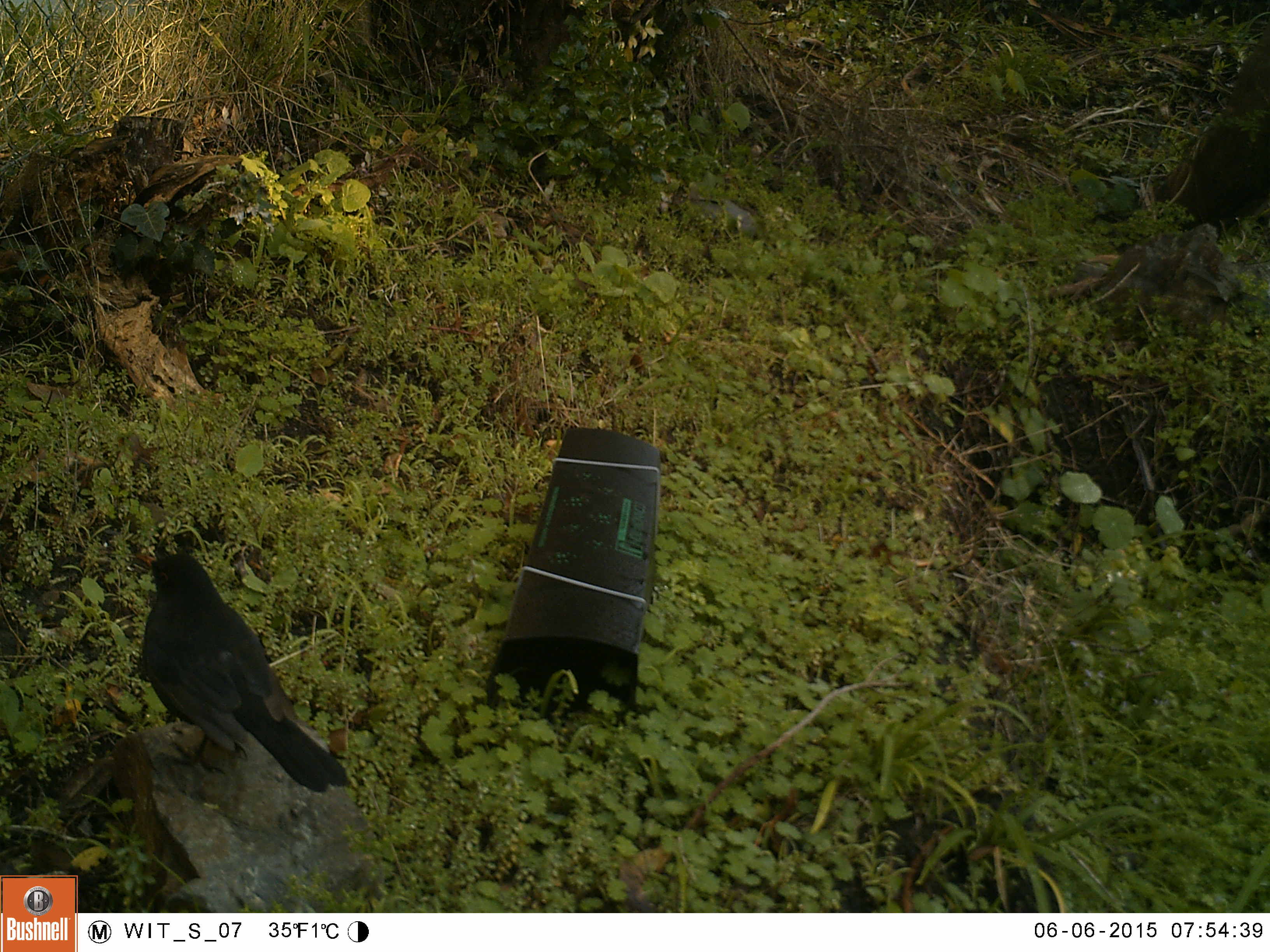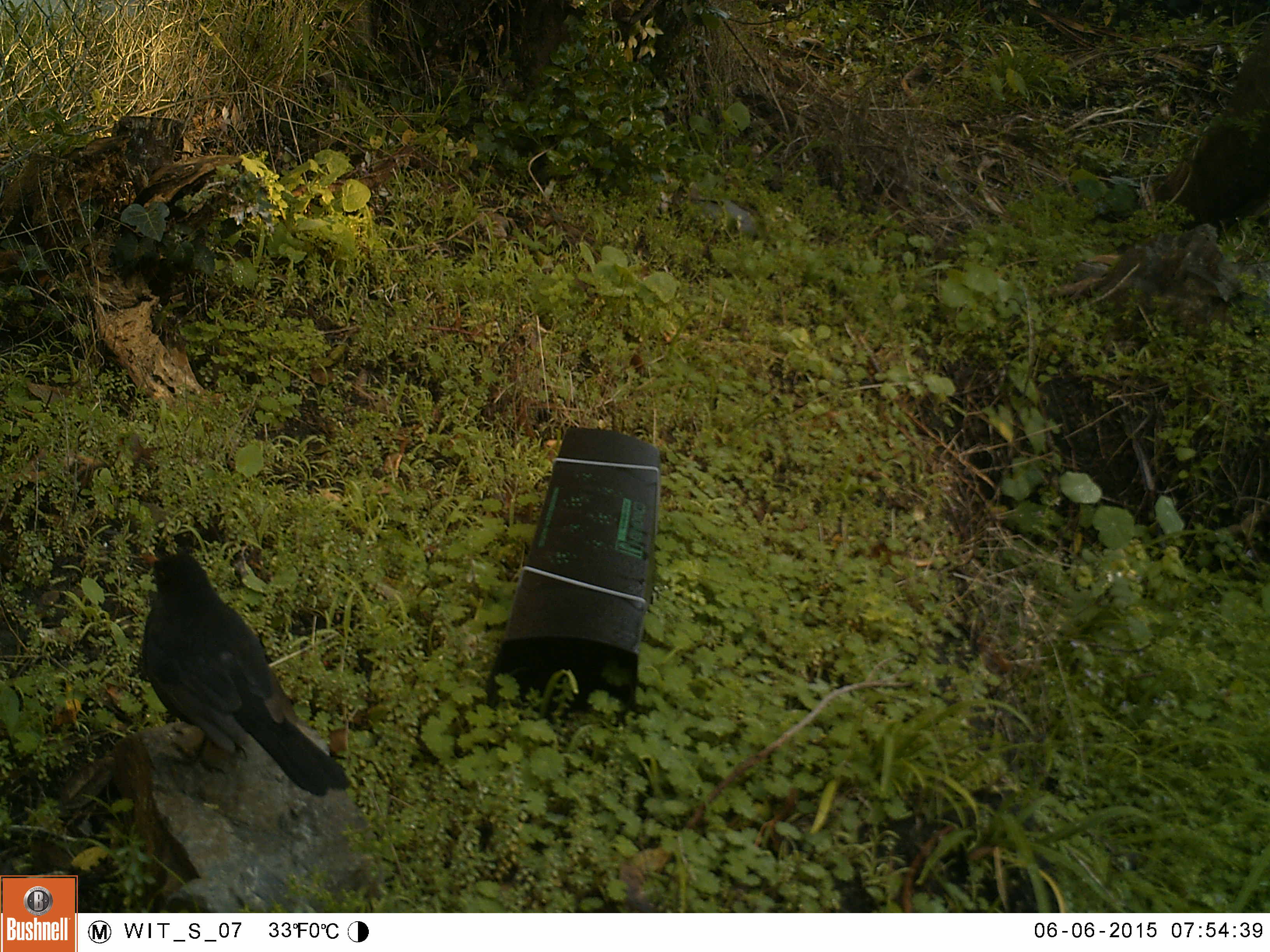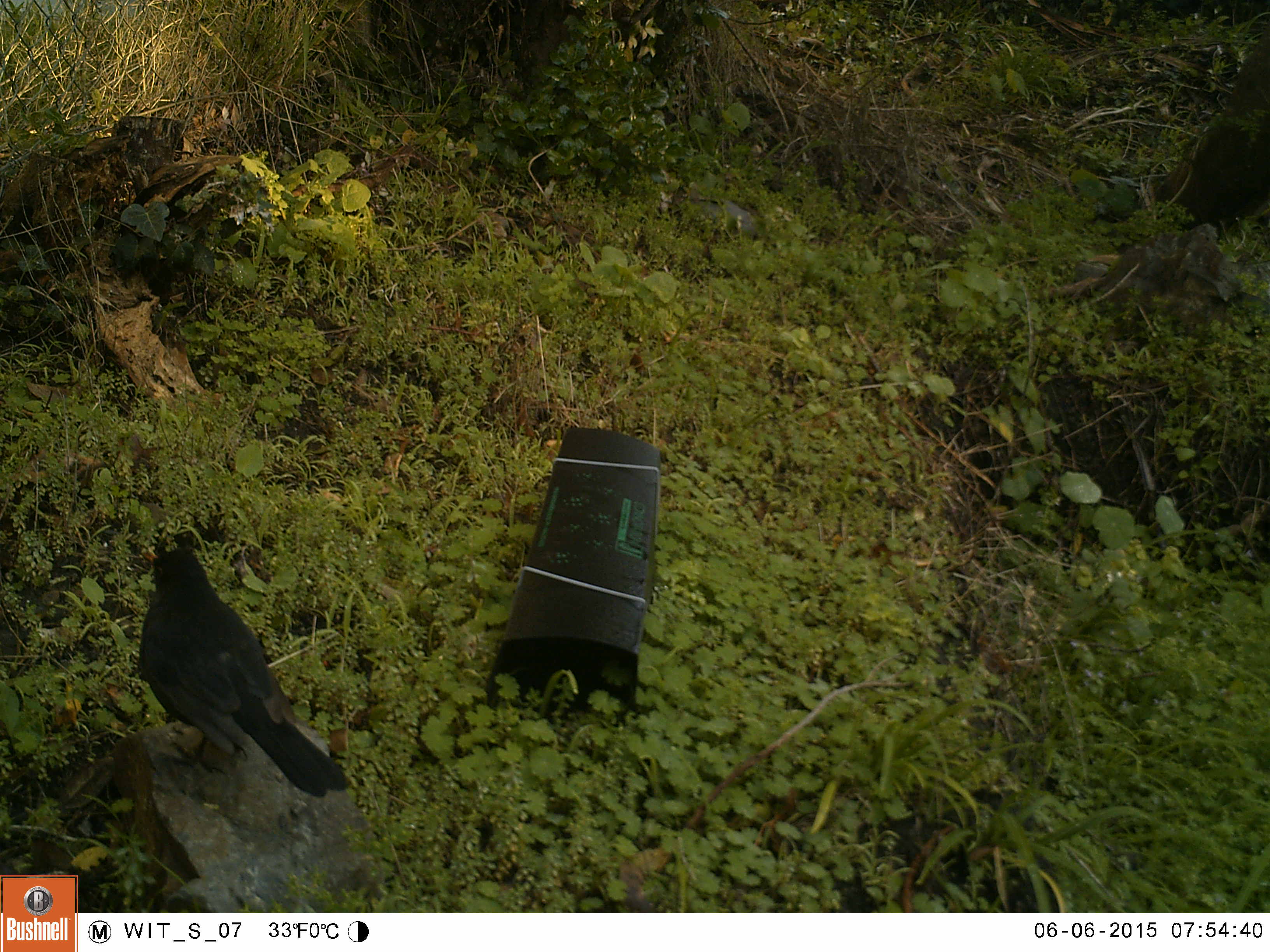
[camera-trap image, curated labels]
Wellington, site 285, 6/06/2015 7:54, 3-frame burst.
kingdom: Animalia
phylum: Chordata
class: Aves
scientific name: Aves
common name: bird